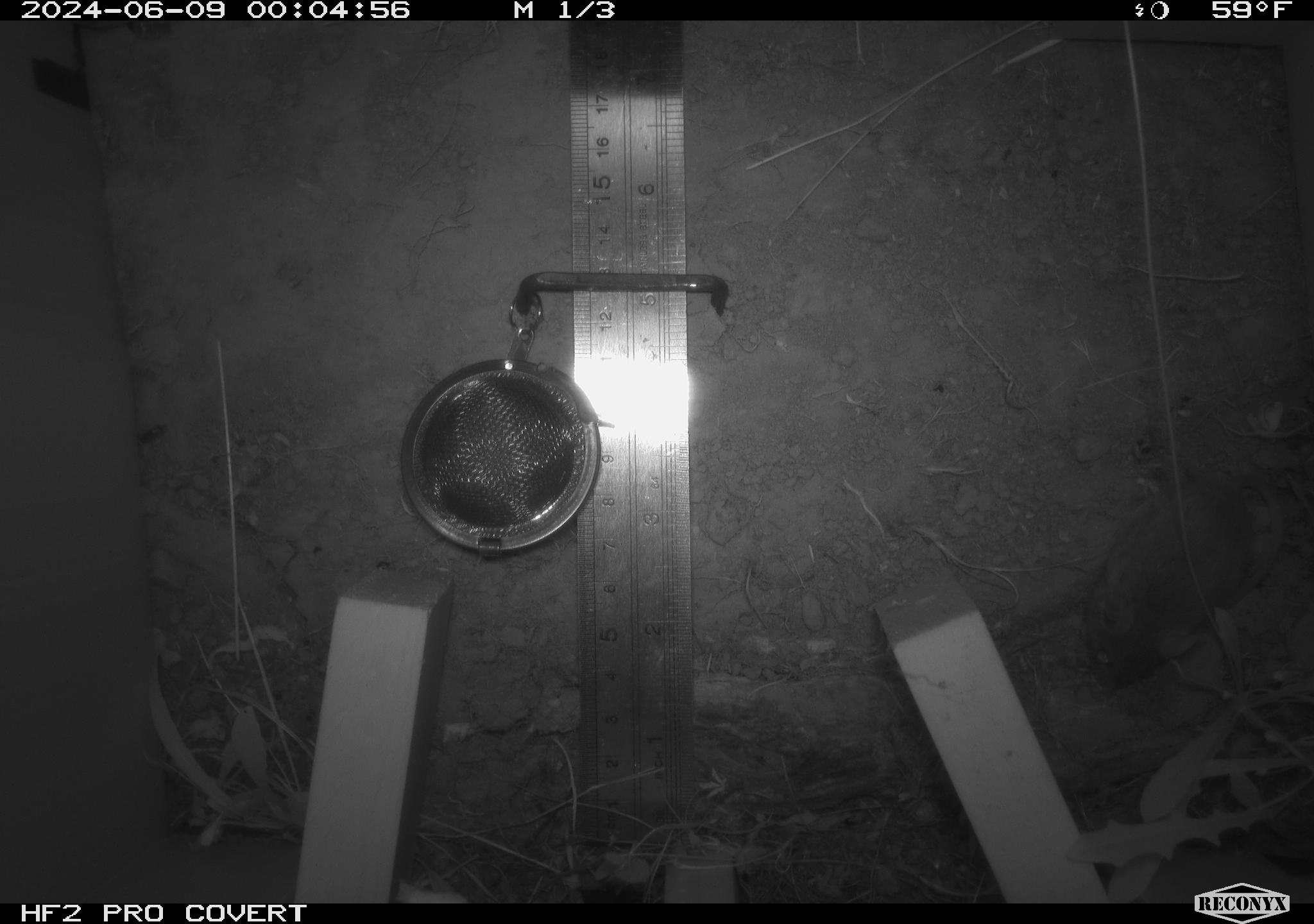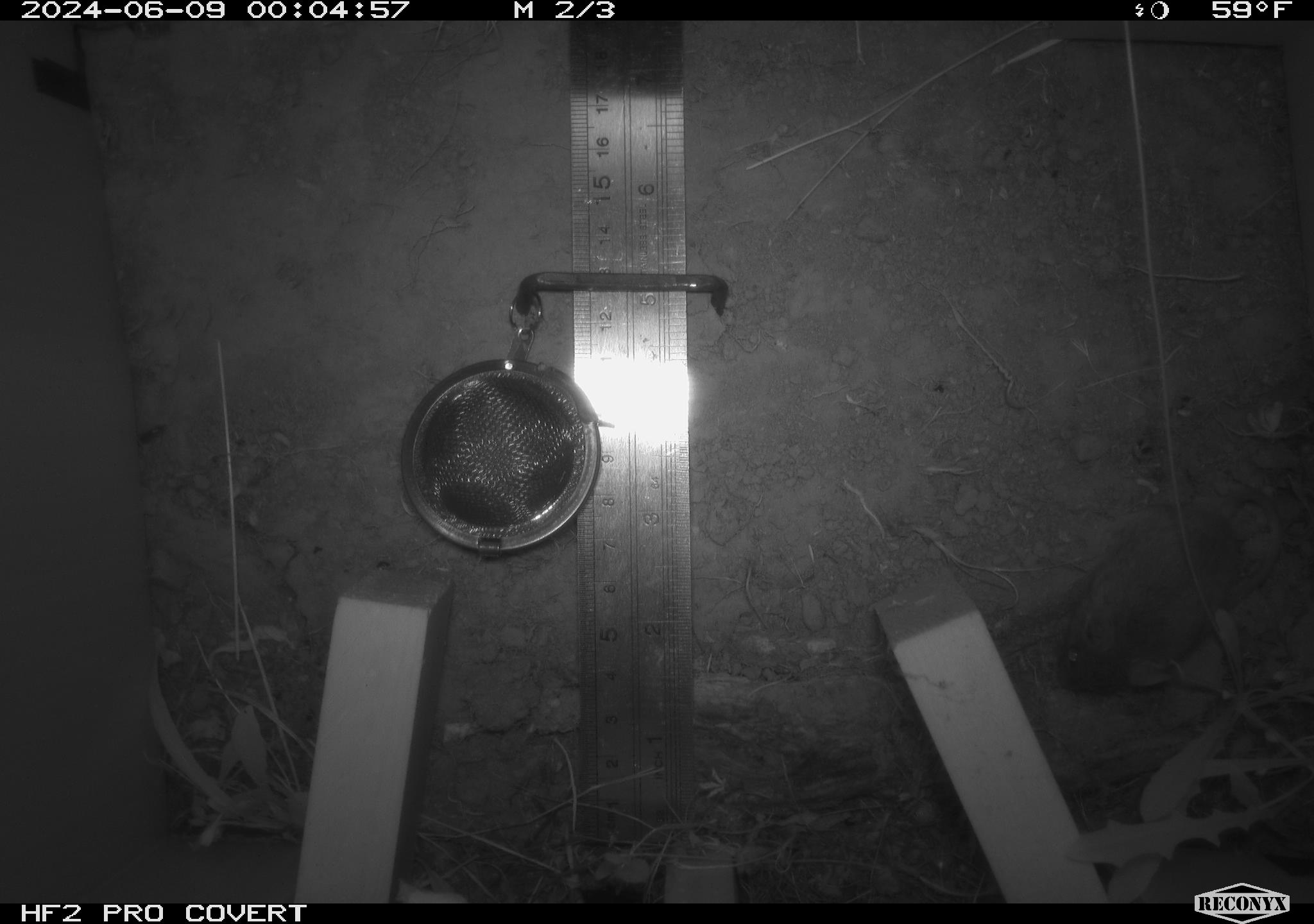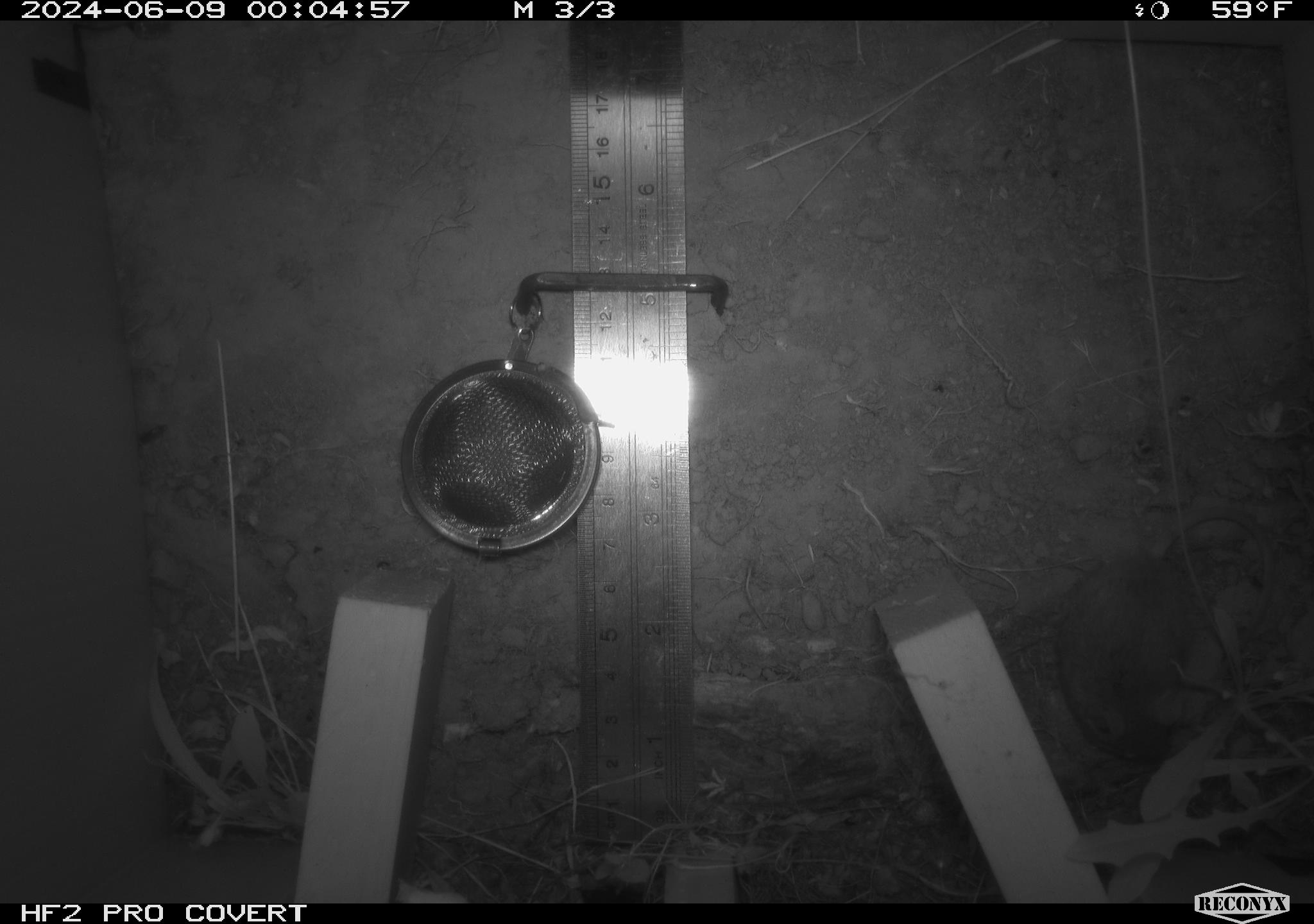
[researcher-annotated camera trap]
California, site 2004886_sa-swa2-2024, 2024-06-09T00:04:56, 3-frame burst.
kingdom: Animalia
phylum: Chordata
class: Mammalia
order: Rodentia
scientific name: Rodentia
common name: mouse species